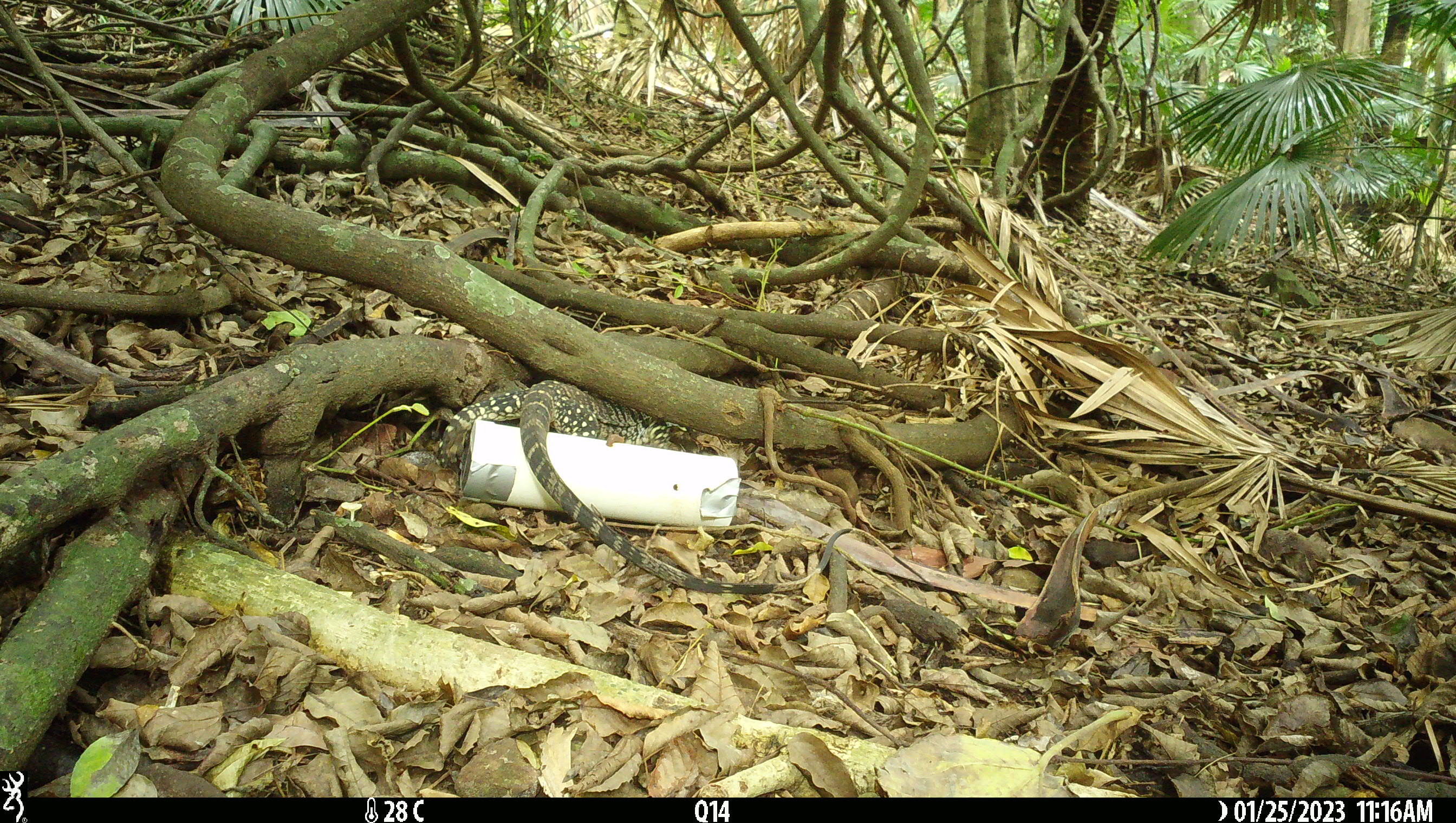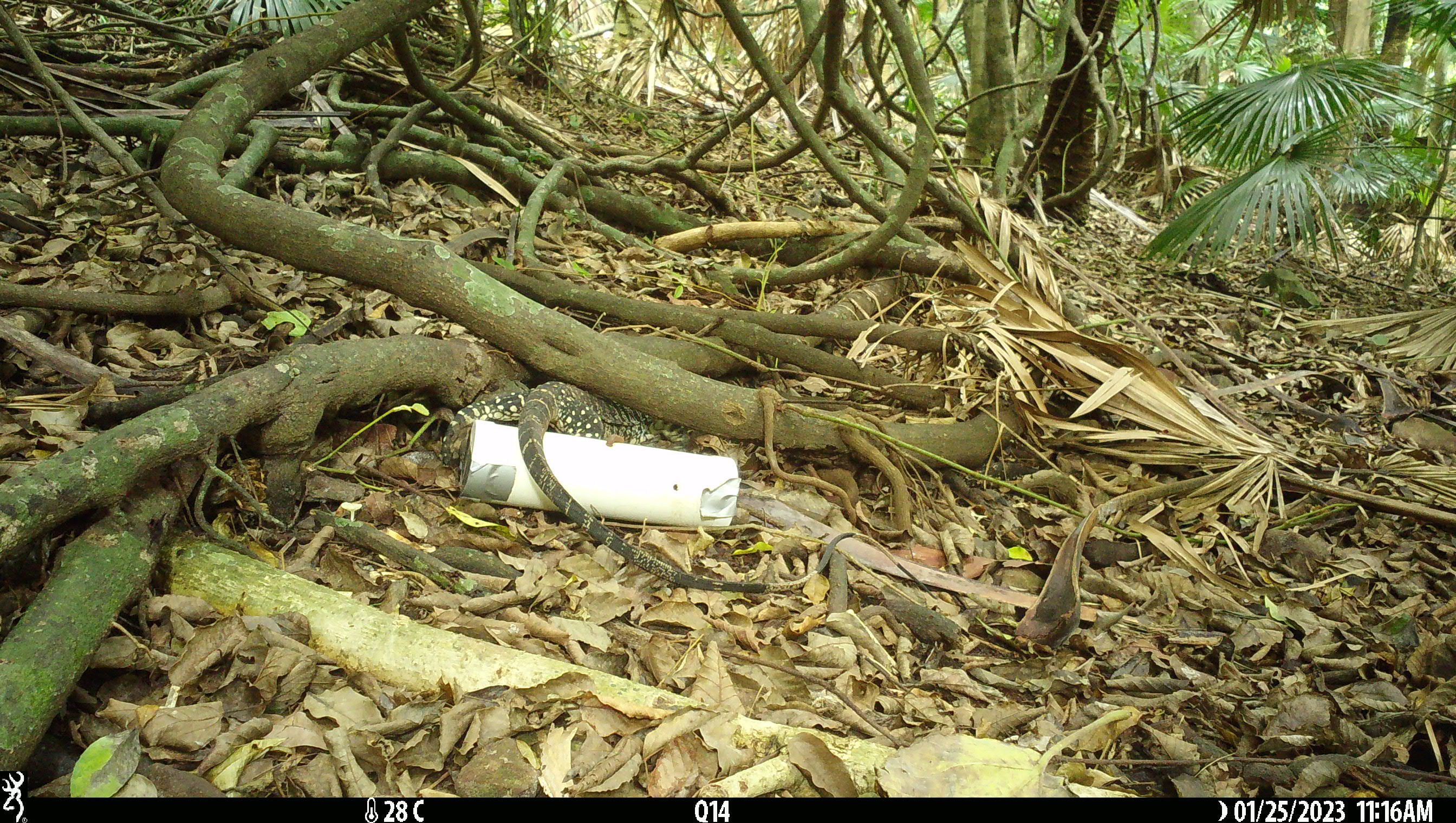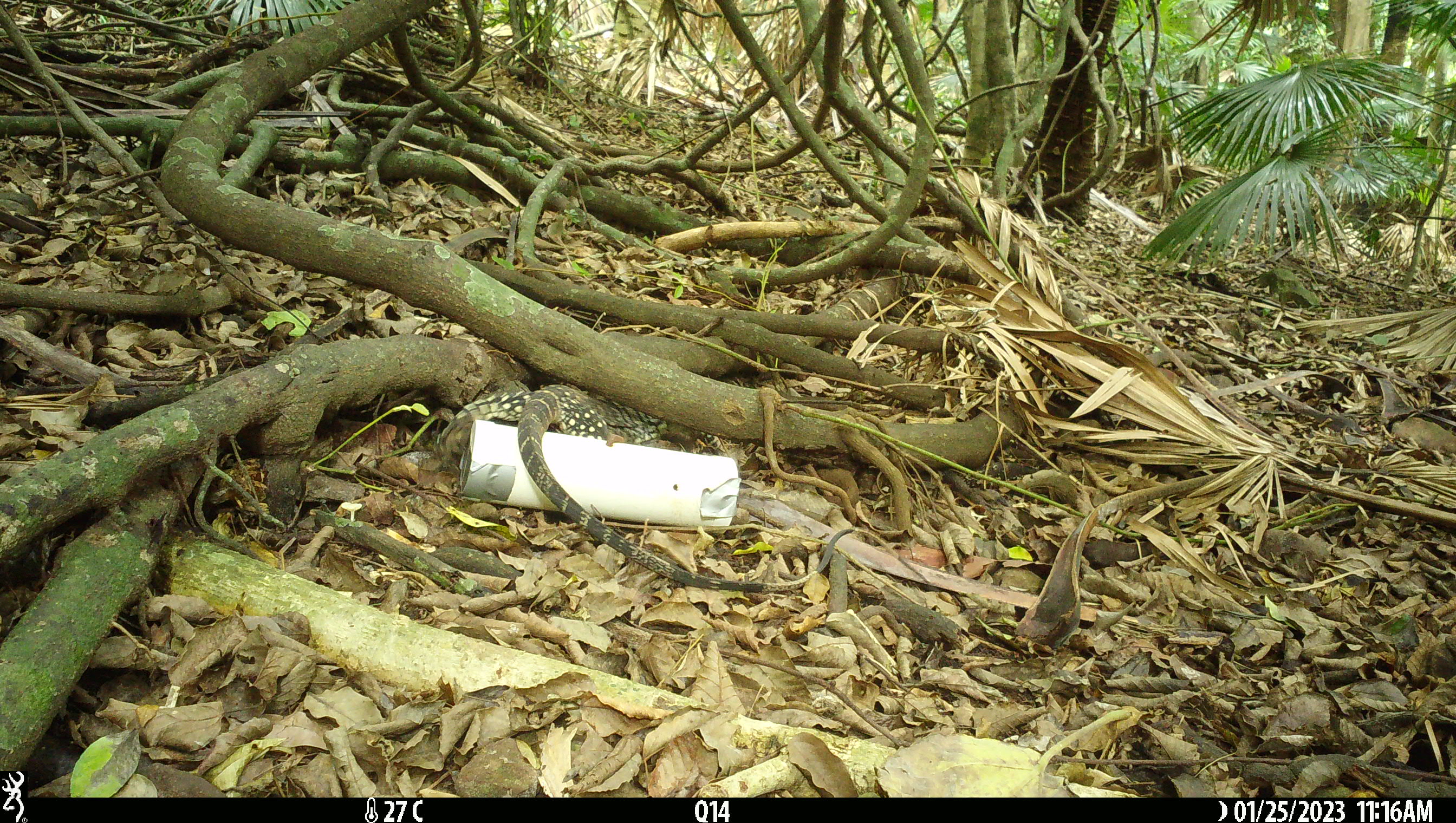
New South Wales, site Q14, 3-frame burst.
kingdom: Animalia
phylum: Chordata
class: Reptilia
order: Squamata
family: Varanidae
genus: Varanus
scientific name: Varanus varius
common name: lace monitor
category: goanna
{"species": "goanna (lace monitor) (Varanus varius)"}